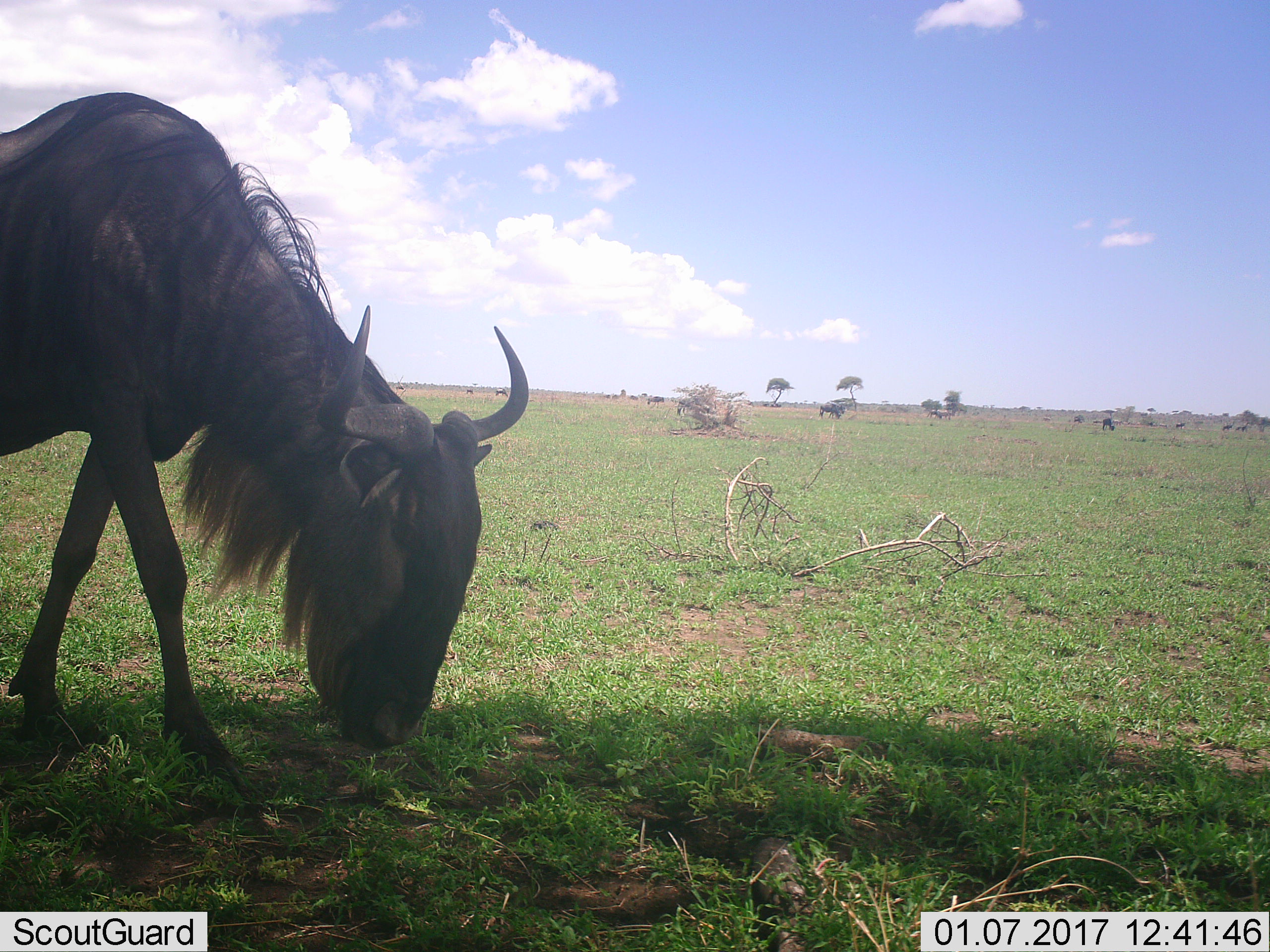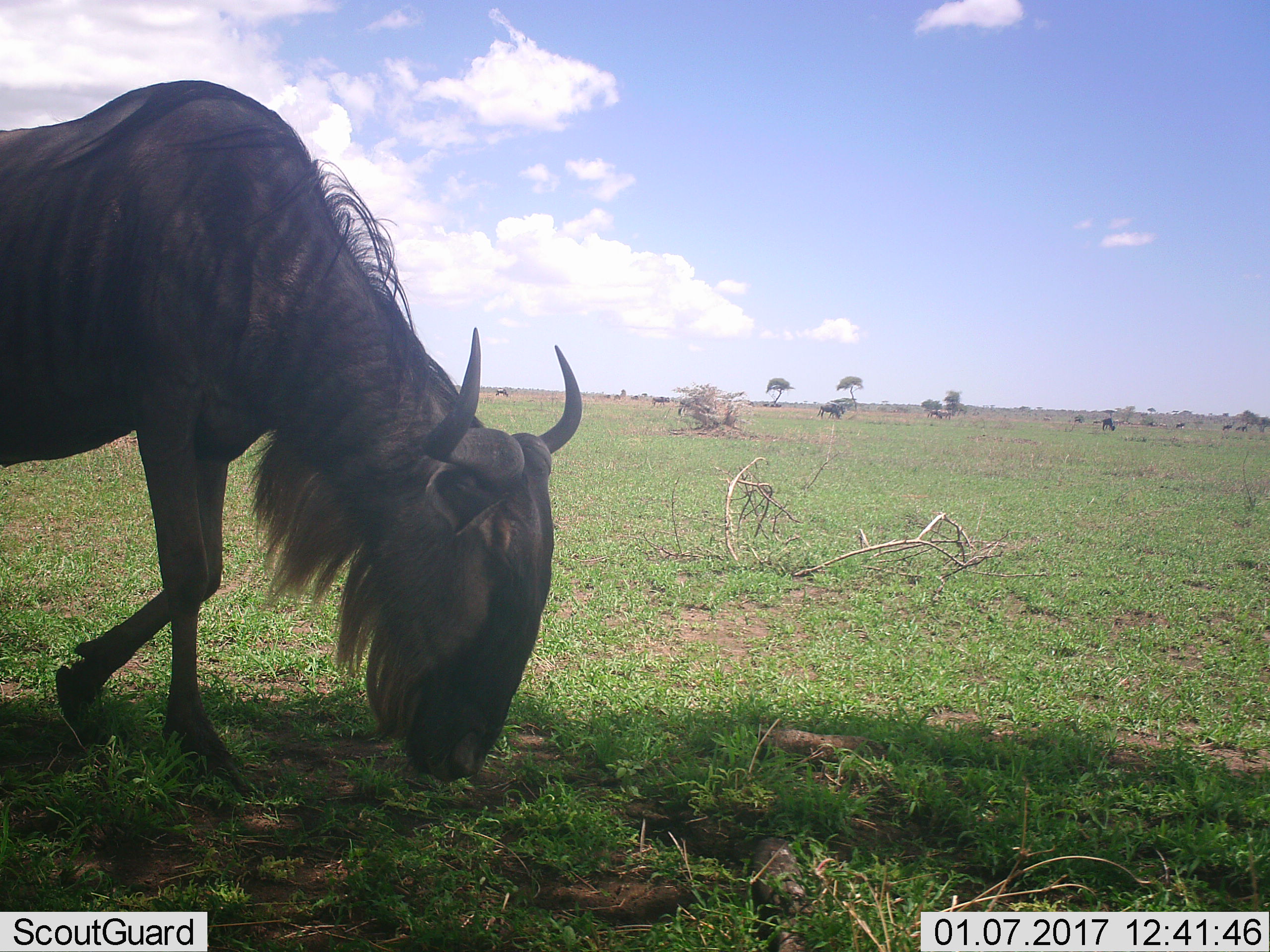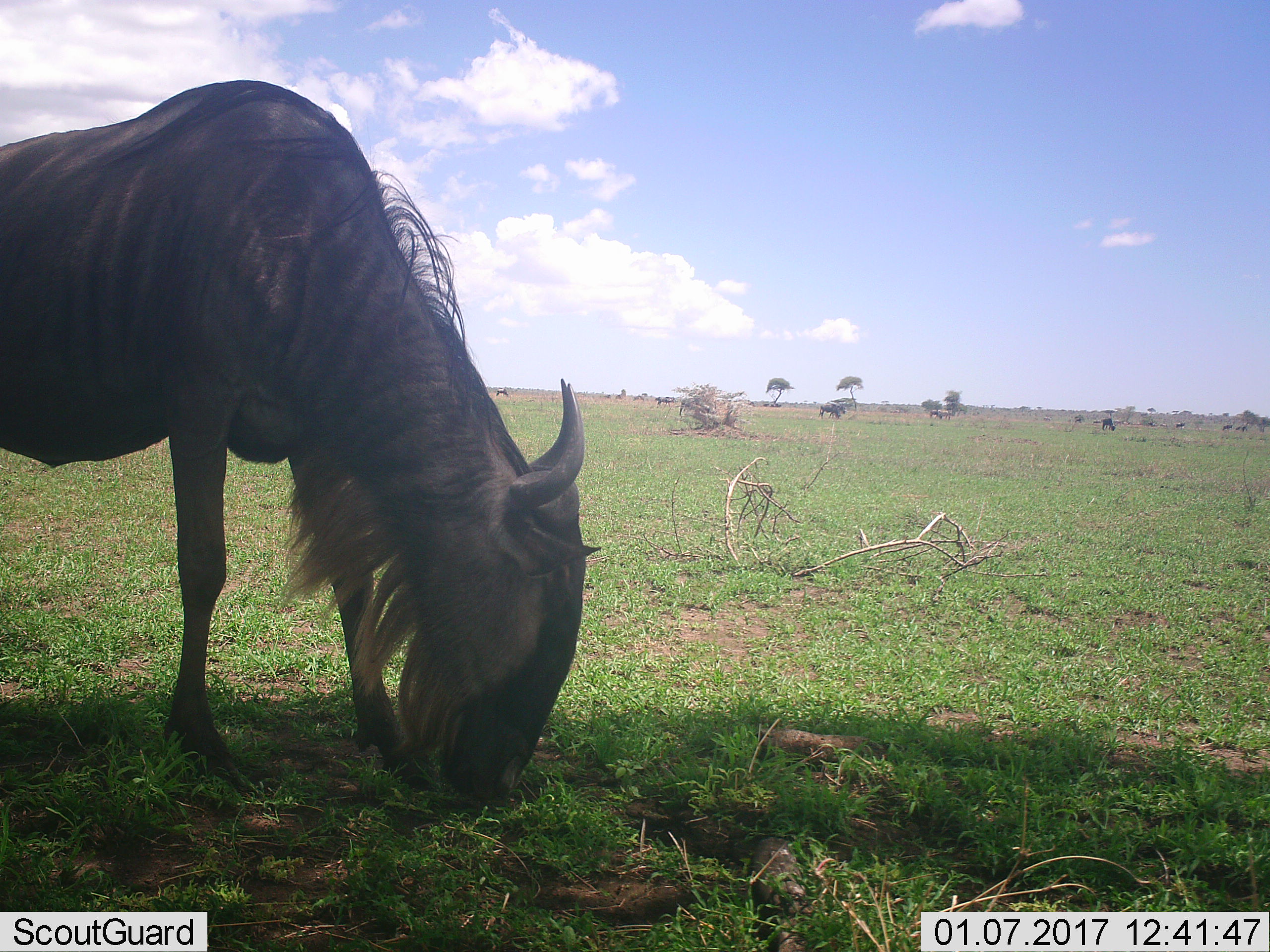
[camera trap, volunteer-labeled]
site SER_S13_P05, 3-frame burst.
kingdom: Animalia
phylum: Chordata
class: Mammalia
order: Artiodactyla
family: Bovidae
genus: Connochaetes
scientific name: Connochaetes taurinus taurinus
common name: blue wildebeest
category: wildebeestblue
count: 1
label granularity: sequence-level